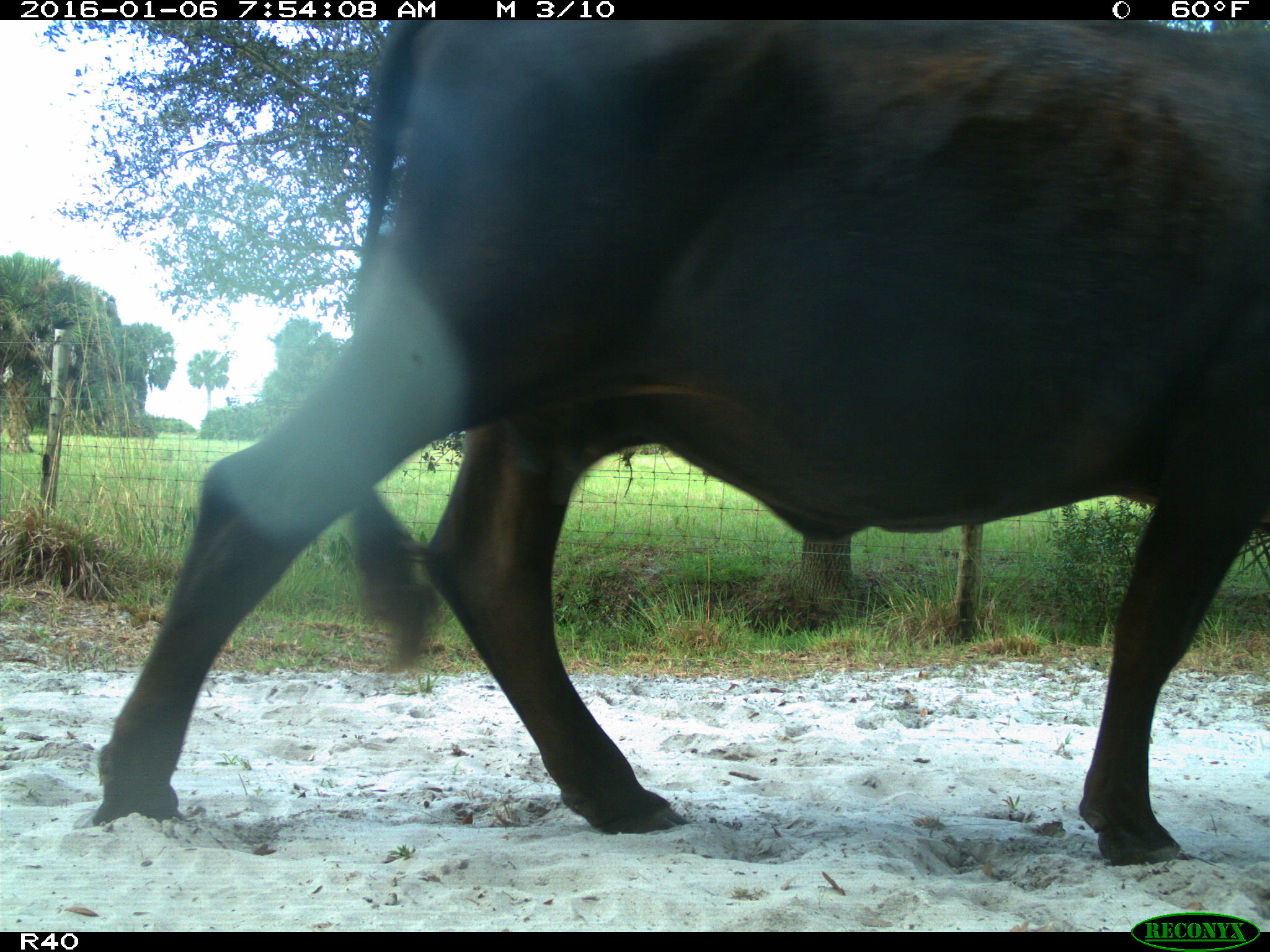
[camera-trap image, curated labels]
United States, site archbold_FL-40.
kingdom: Animalia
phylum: Chordata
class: Mammalia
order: Artiodactyla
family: Bovidae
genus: Bos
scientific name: Bos taurus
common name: domestic cow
Bos taurus (domestic cow).